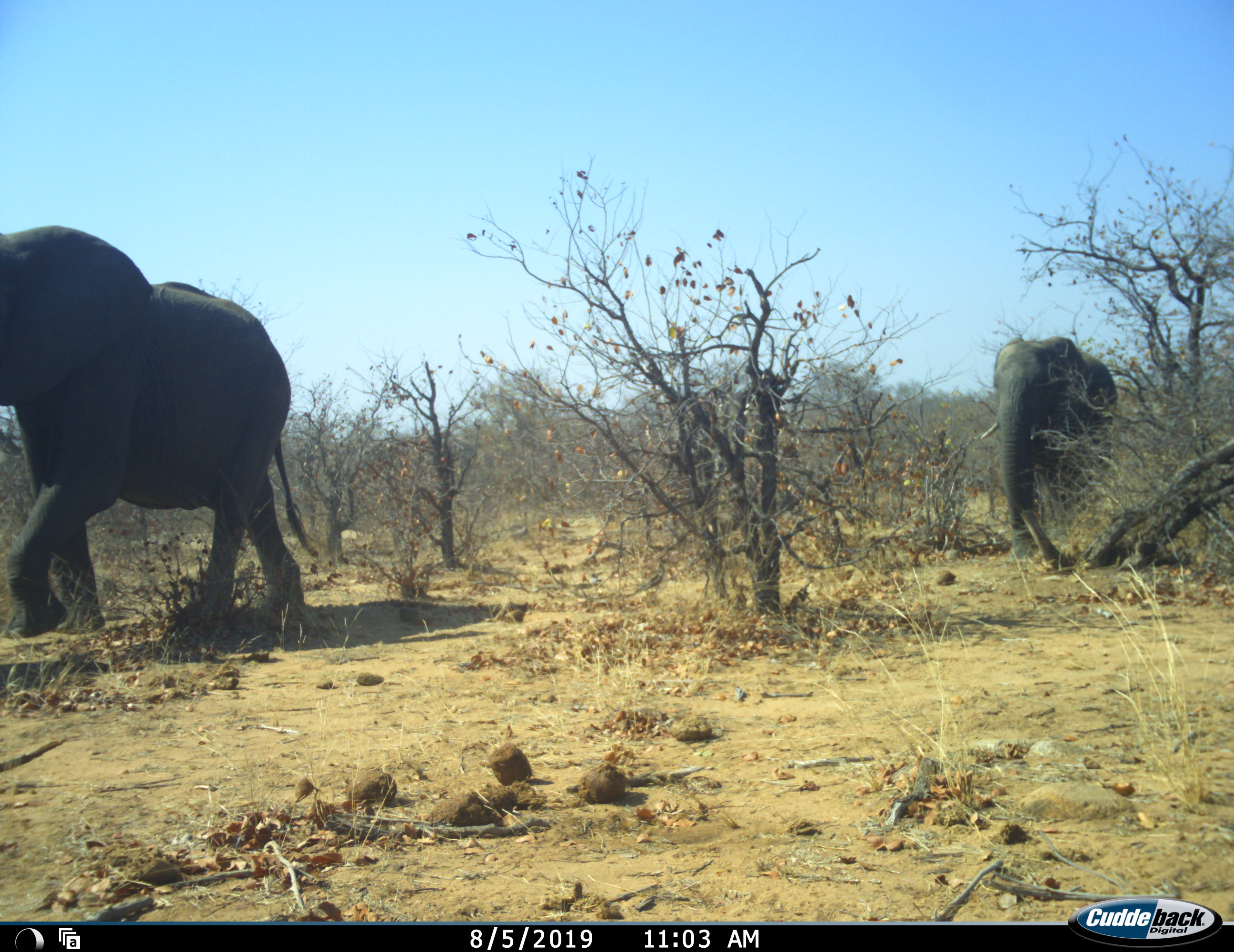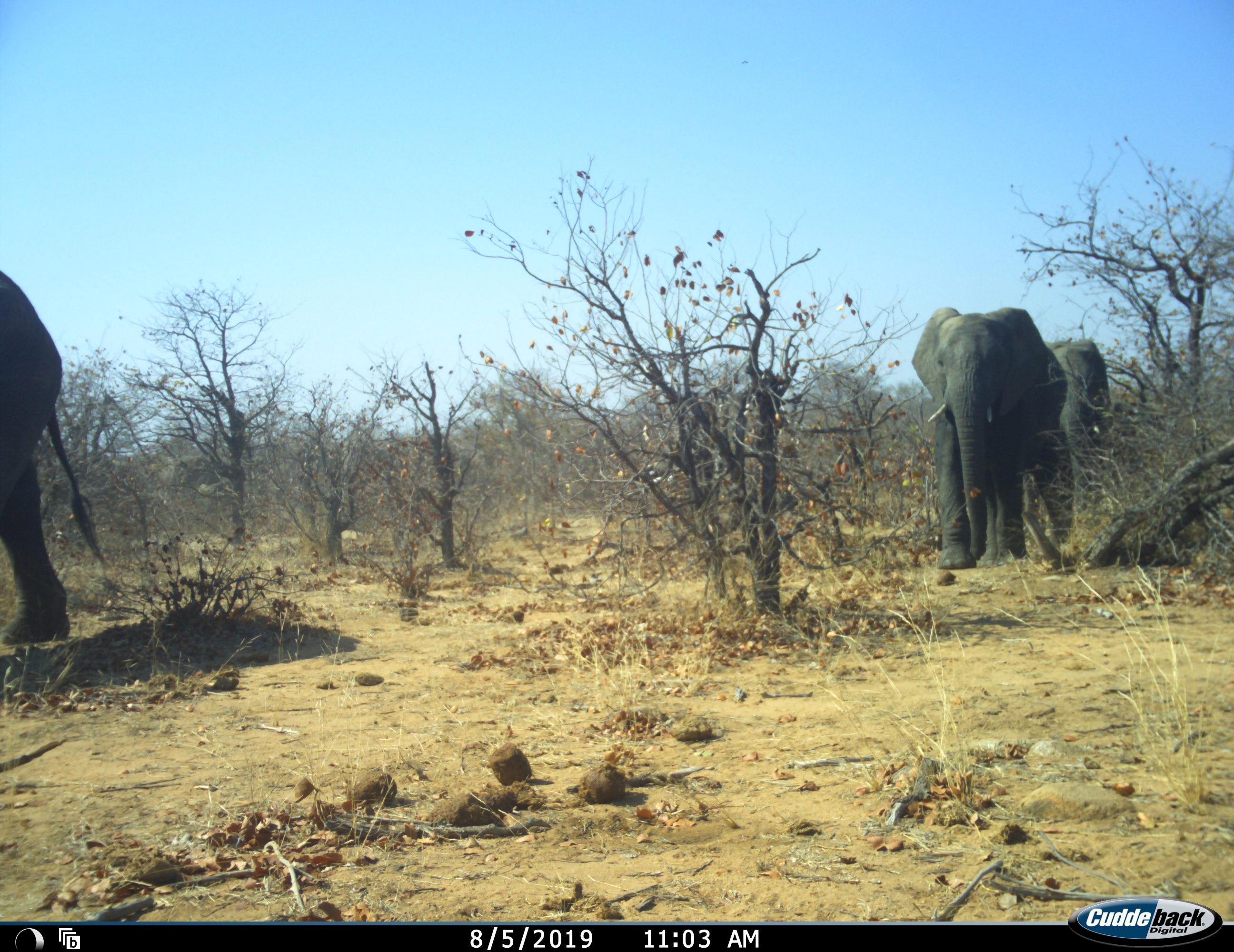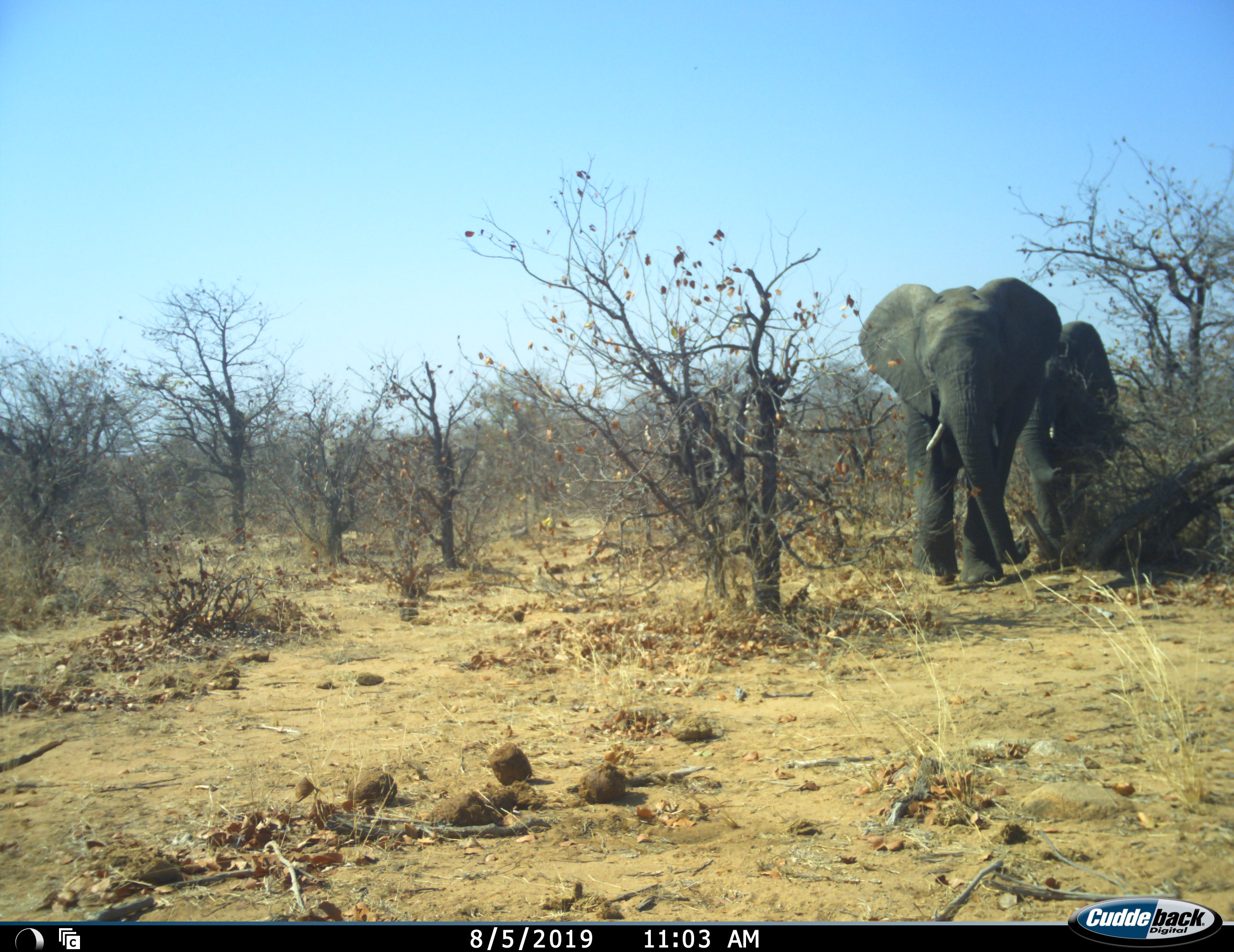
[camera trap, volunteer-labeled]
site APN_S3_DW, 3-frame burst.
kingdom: Animalia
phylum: Chordata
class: Mammalia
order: Proboscidea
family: Elephantidae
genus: Loxodonta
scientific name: Loxodonta africana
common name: african bush elephant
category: elephant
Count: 3.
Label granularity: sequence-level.